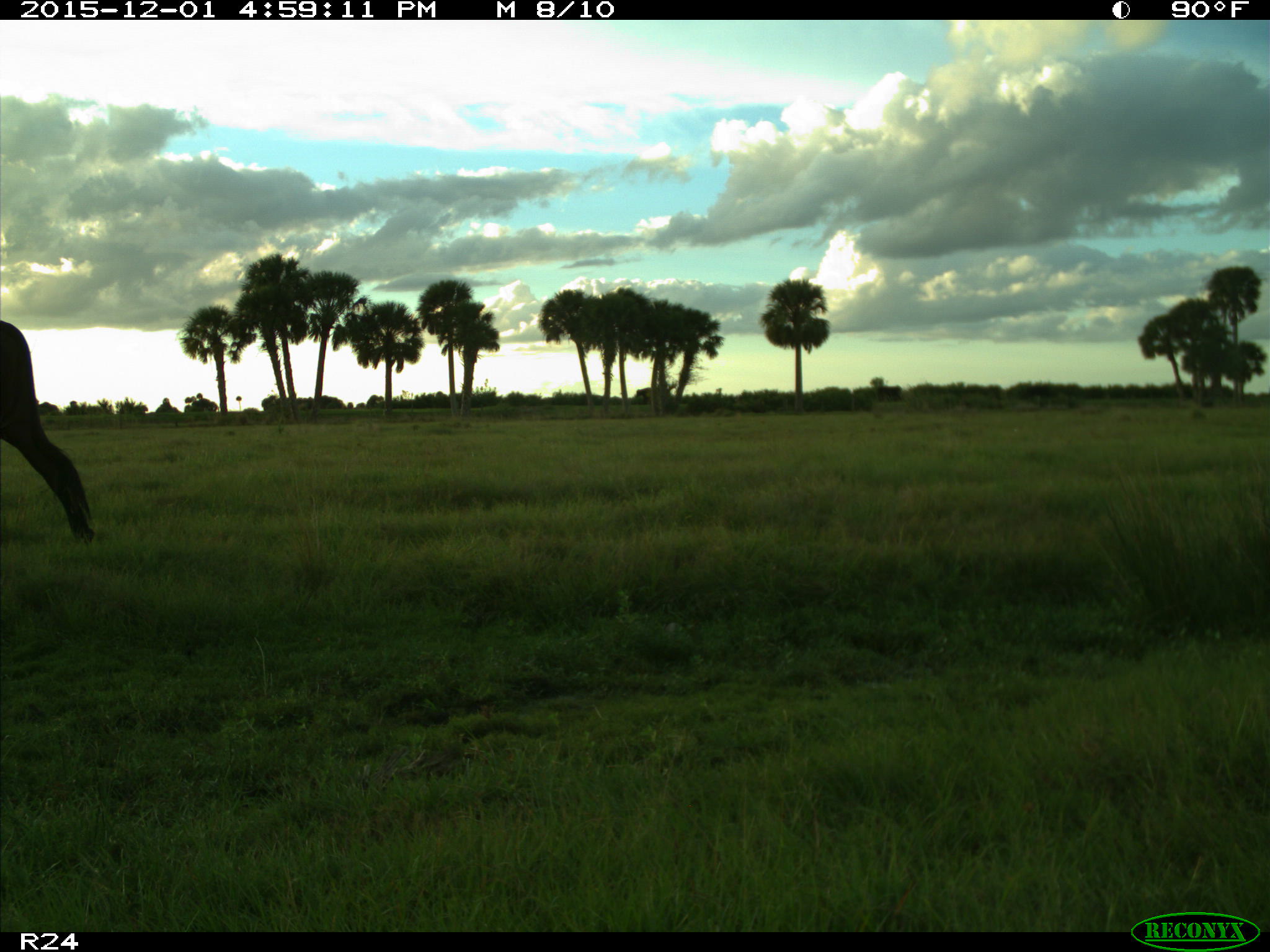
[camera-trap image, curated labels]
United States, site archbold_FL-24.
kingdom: Animalia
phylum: Chordata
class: Mammalia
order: Artiodactyla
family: Bovidae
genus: Bos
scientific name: Bos taurus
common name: domestic cow